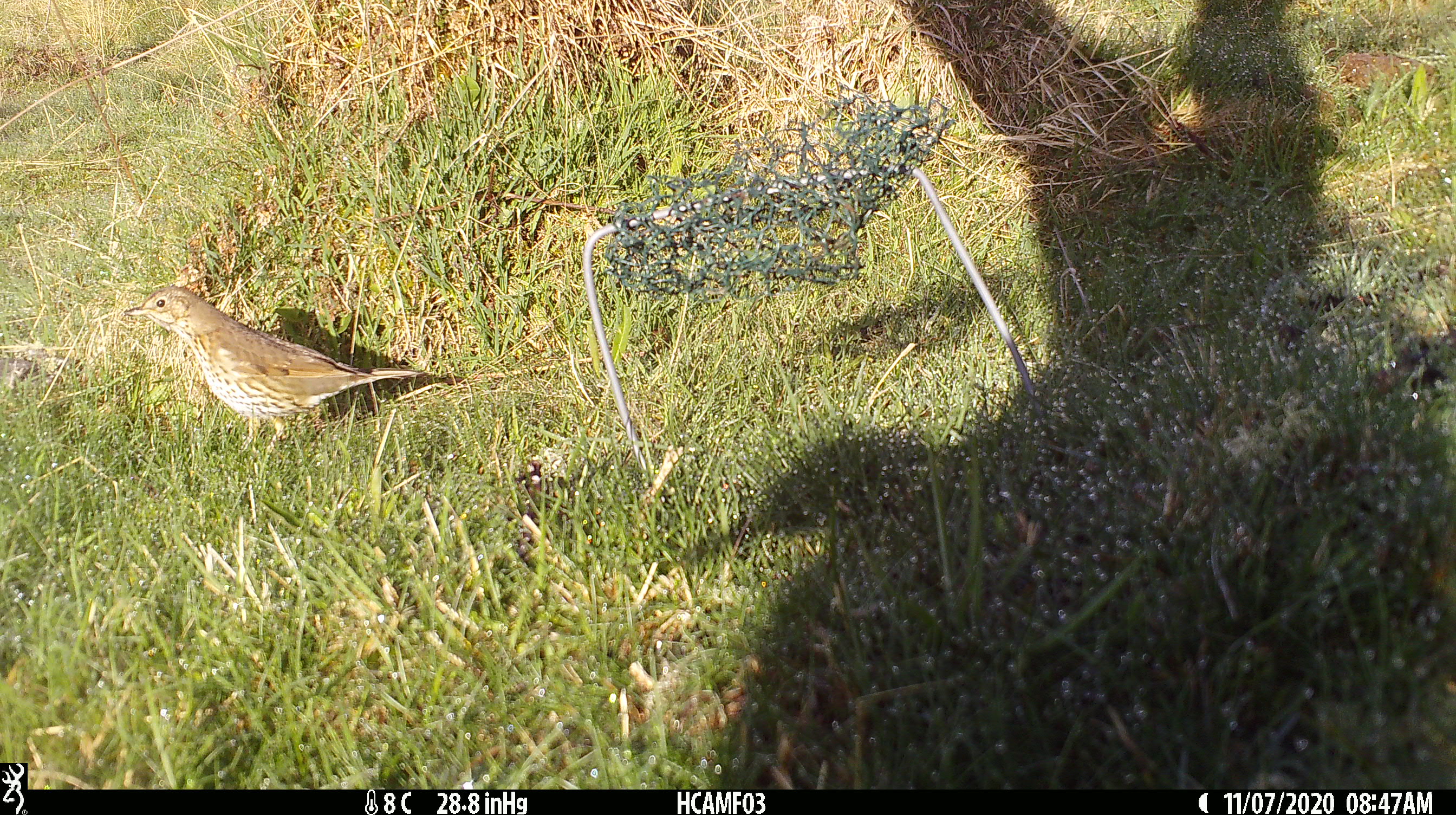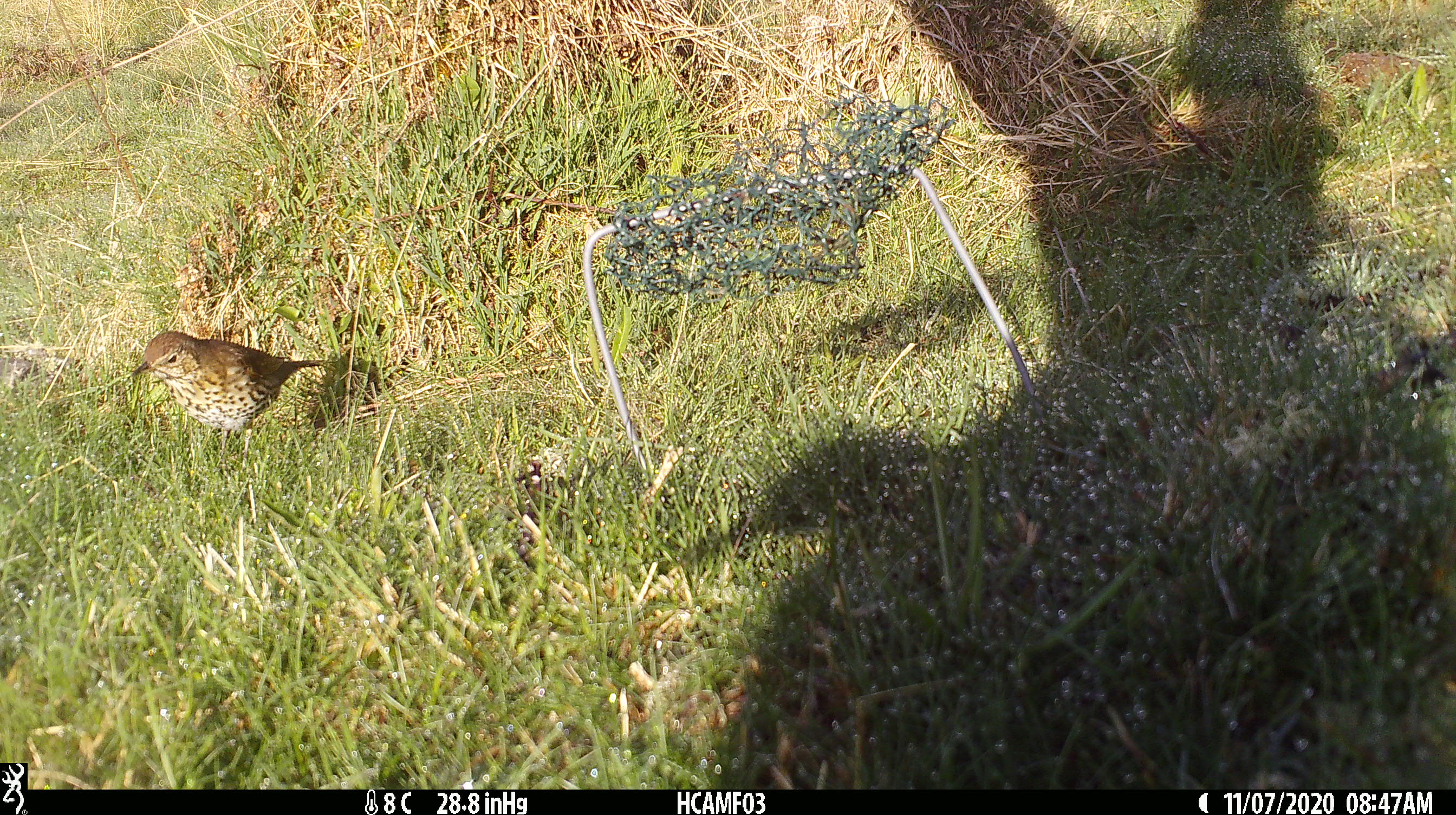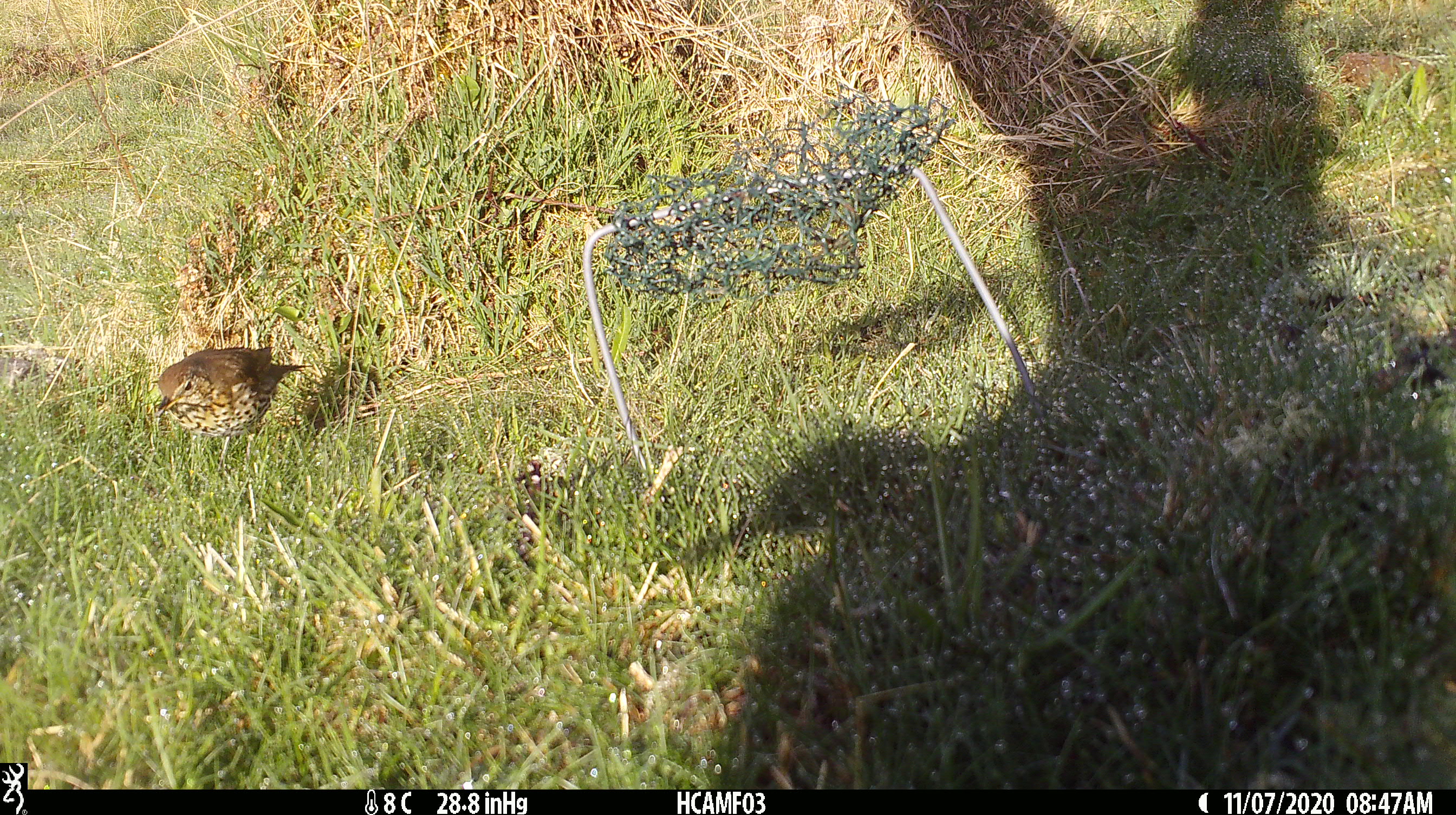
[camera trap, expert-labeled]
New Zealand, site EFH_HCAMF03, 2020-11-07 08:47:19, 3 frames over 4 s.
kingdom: Animalia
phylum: Chordata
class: Aves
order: Passeriformes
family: Turdidae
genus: Turdus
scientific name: Turdus philomelos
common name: song thrush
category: thrush